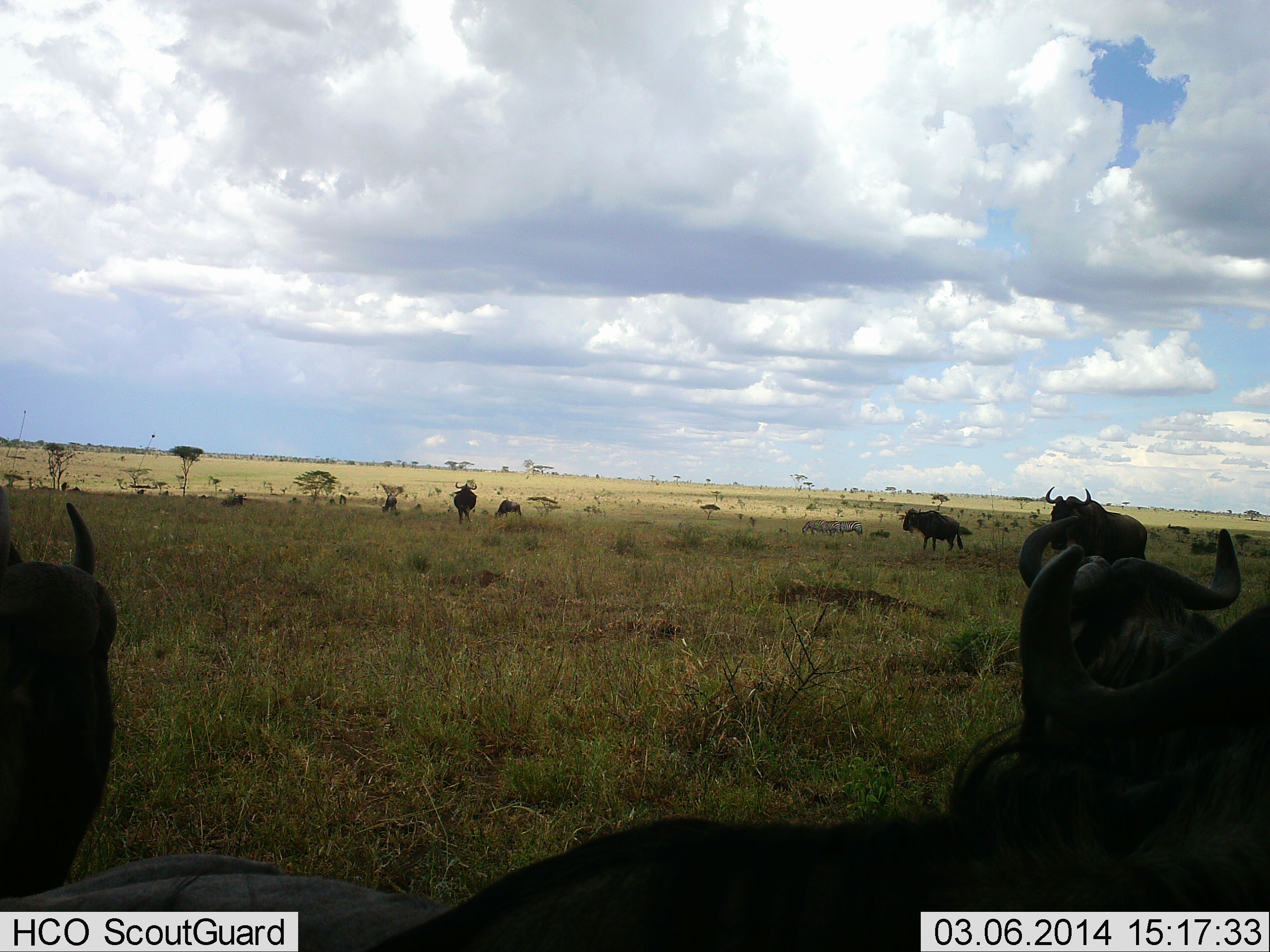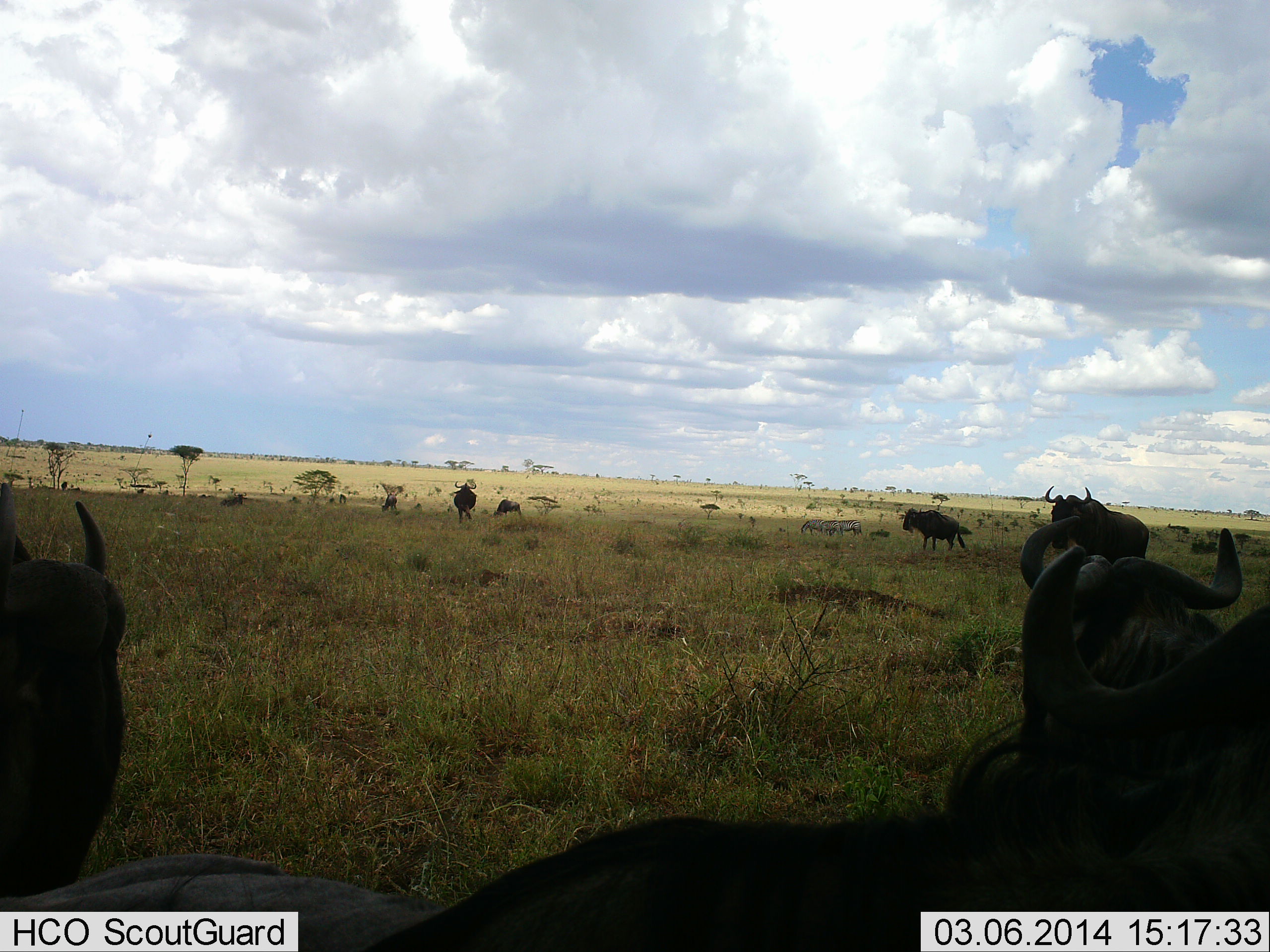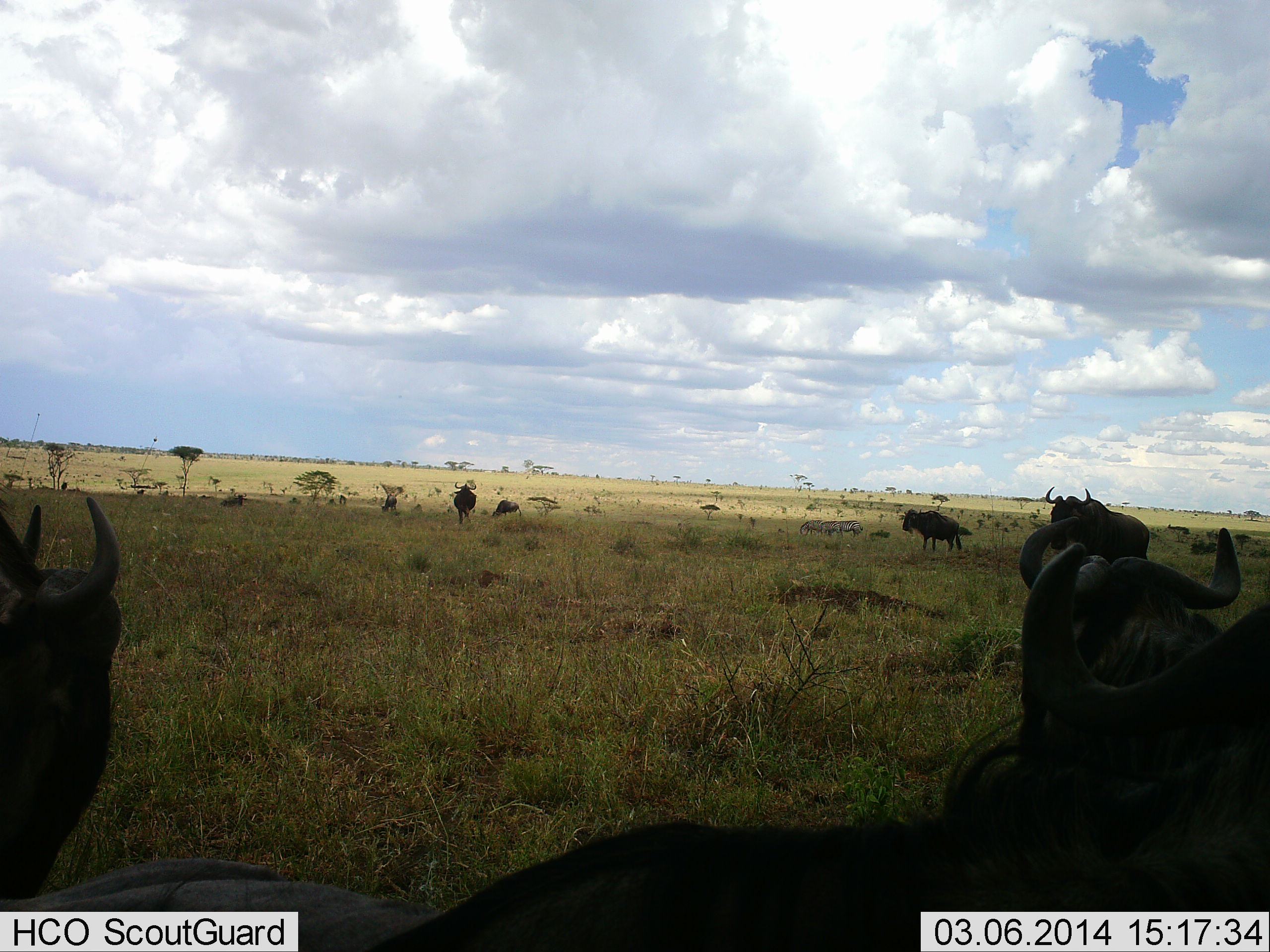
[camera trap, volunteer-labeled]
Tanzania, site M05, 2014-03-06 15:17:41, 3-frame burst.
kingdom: Animalia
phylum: Chordata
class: Mammalia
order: Artiodactyla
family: Bovidae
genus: Connochaetes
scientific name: Connochaetes taurinus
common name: blue wildebeest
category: wildebeest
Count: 10.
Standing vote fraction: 83%.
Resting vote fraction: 50%.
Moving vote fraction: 25%.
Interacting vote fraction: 0%.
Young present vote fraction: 0%.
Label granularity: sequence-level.